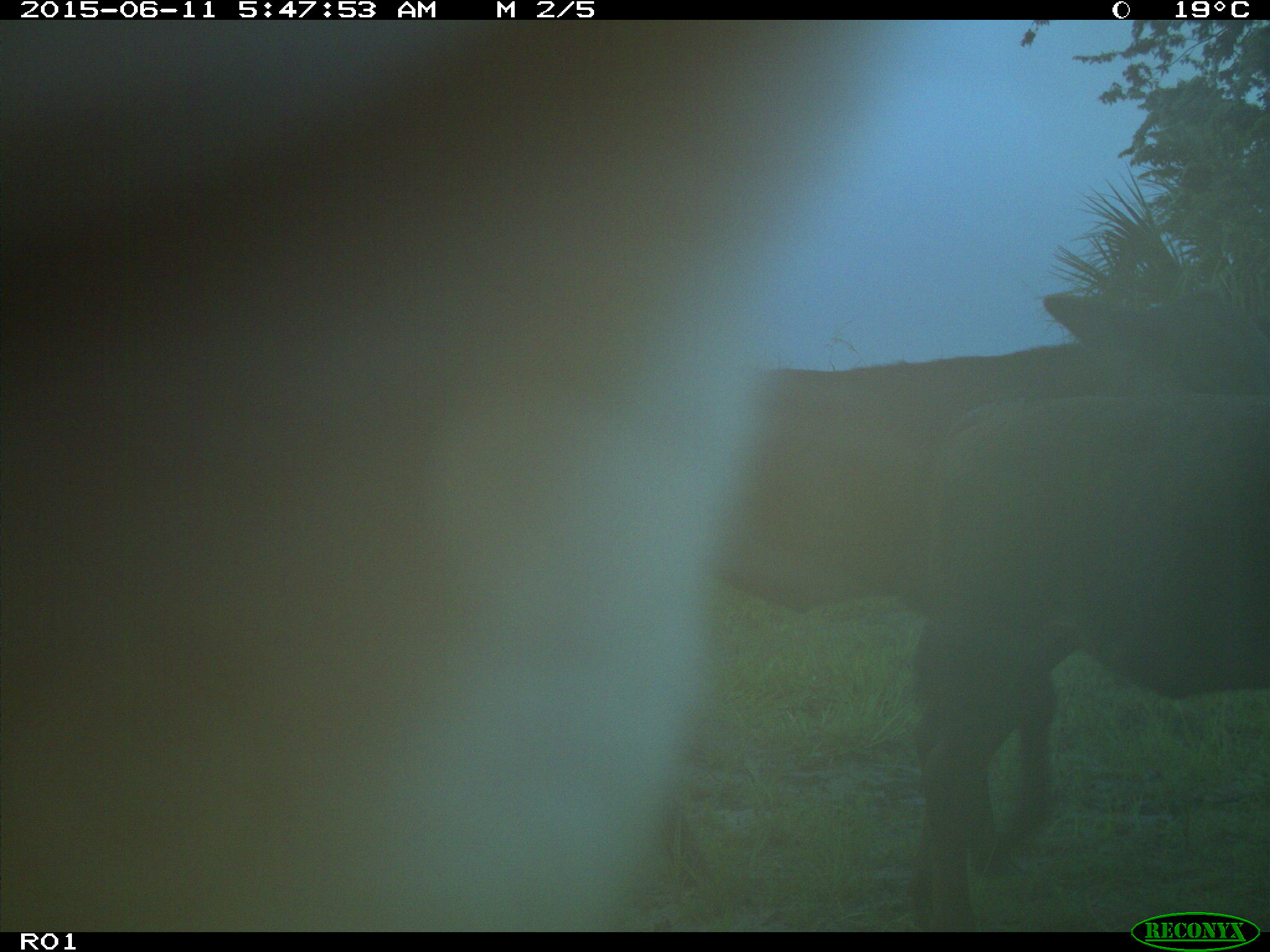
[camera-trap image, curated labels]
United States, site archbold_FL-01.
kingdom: Animalia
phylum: Chordata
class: Mammalia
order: Artiodactyla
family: Bovidae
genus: Bos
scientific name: Bos taurus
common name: domestic cow